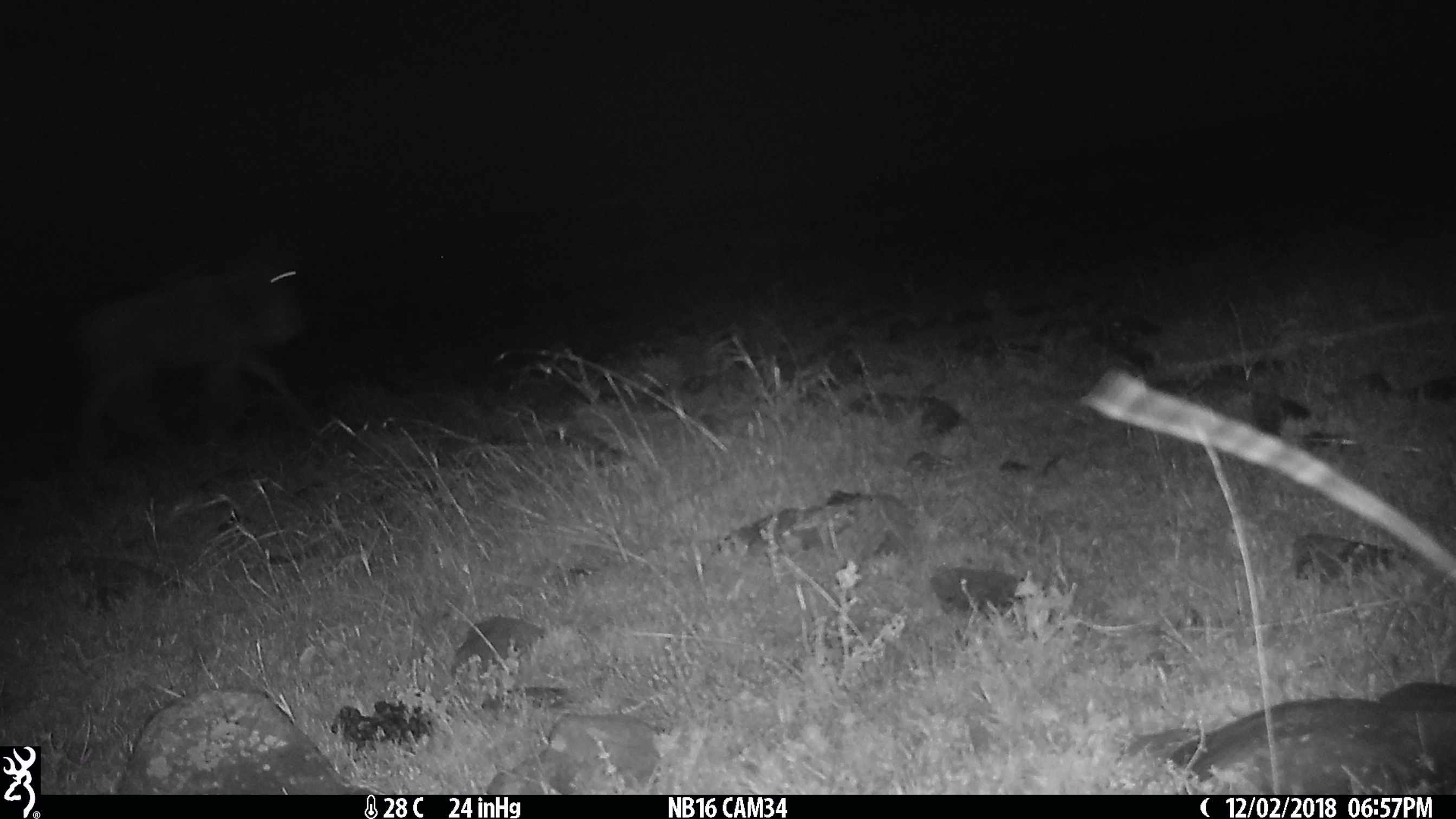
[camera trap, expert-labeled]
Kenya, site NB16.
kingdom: Animalia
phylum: Chordata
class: Mammalia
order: Artiodactyla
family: Bovidae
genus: Connochaetes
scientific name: Connochaetes taurinus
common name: blue wildebeest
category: wildebeest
Wildebeest (blue wildebeest) (Connochaetes taurinus).